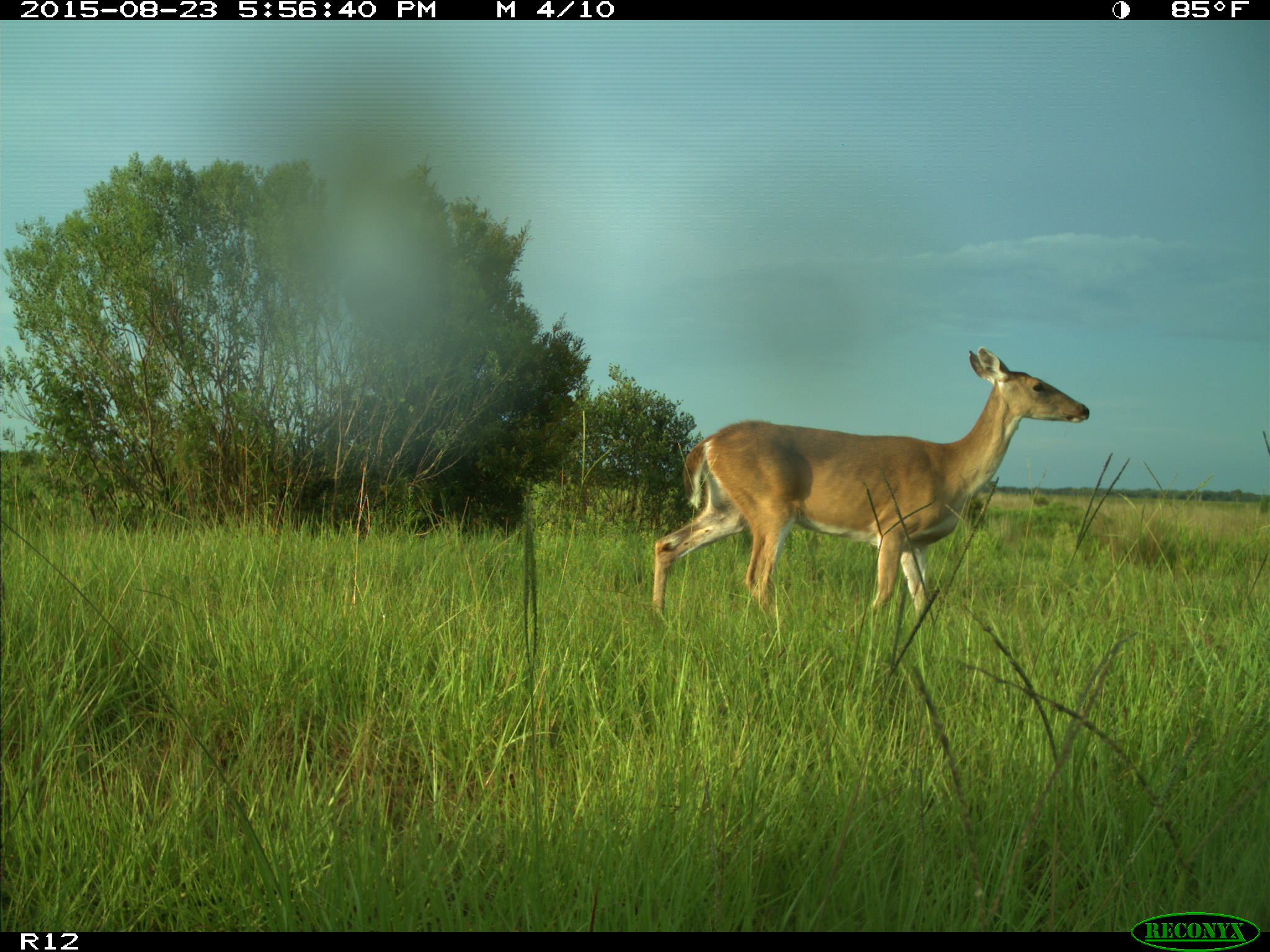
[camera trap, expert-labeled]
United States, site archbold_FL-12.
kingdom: Animalia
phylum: Chordata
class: Mammalia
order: Artiodactyla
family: Cervidae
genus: Odocoileus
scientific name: Odocoileus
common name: deer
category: unidentified deer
Unidentified deer (deer) (Odocoileus).